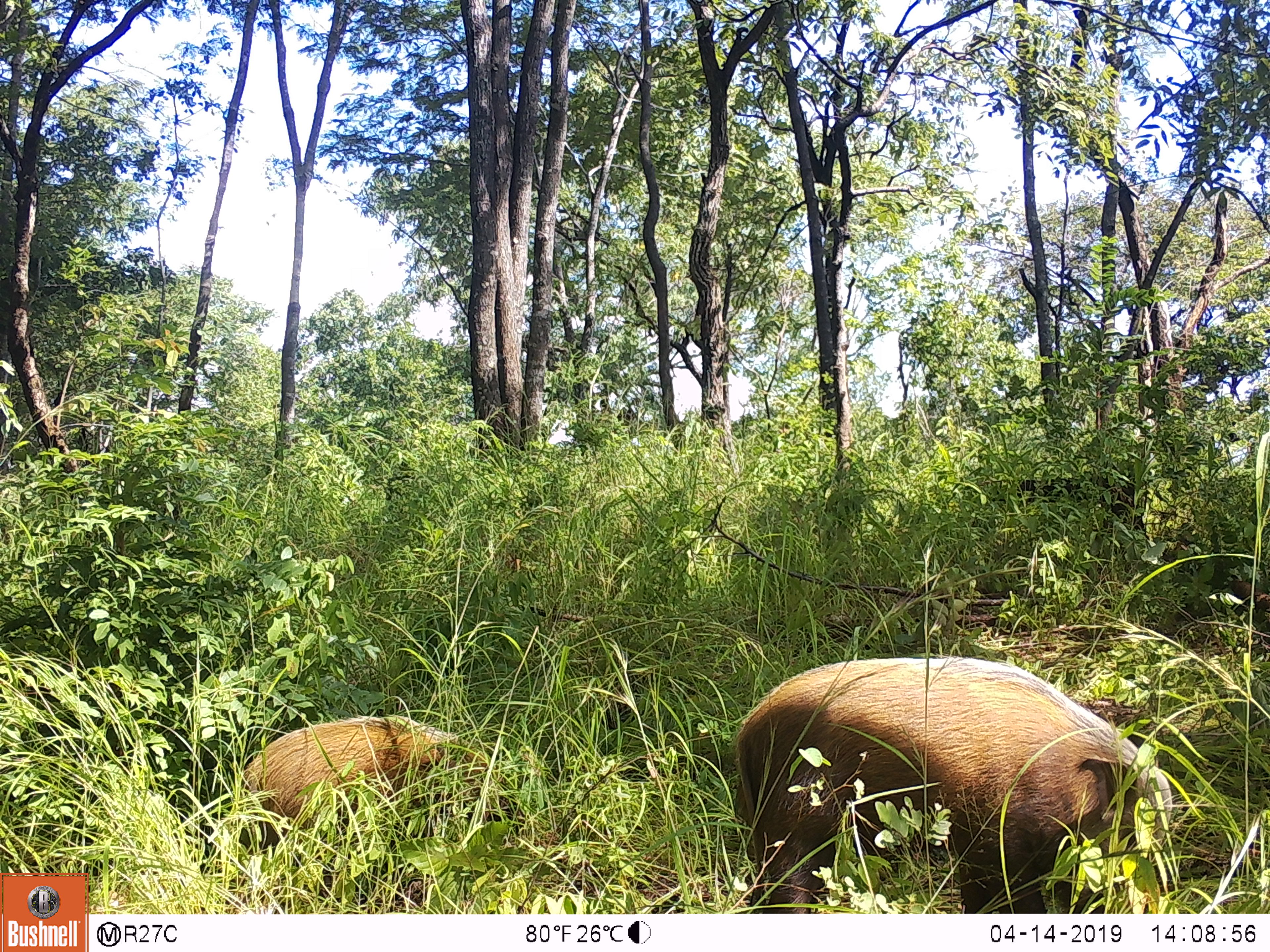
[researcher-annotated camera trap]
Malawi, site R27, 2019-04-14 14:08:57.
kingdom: Animalia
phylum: Chordata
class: Mammalia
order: Artiodactyla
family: Suidae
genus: Potamochoerus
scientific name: Potamochoerus larvatus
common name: bushpig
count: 2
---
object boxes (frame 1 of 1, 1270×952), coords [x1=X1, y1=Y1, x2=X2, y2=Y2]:
bushpig: [x1=713, y1=639, x2=1175, y2=910]; [x1=217, y1=698, x2=545, y2=896]